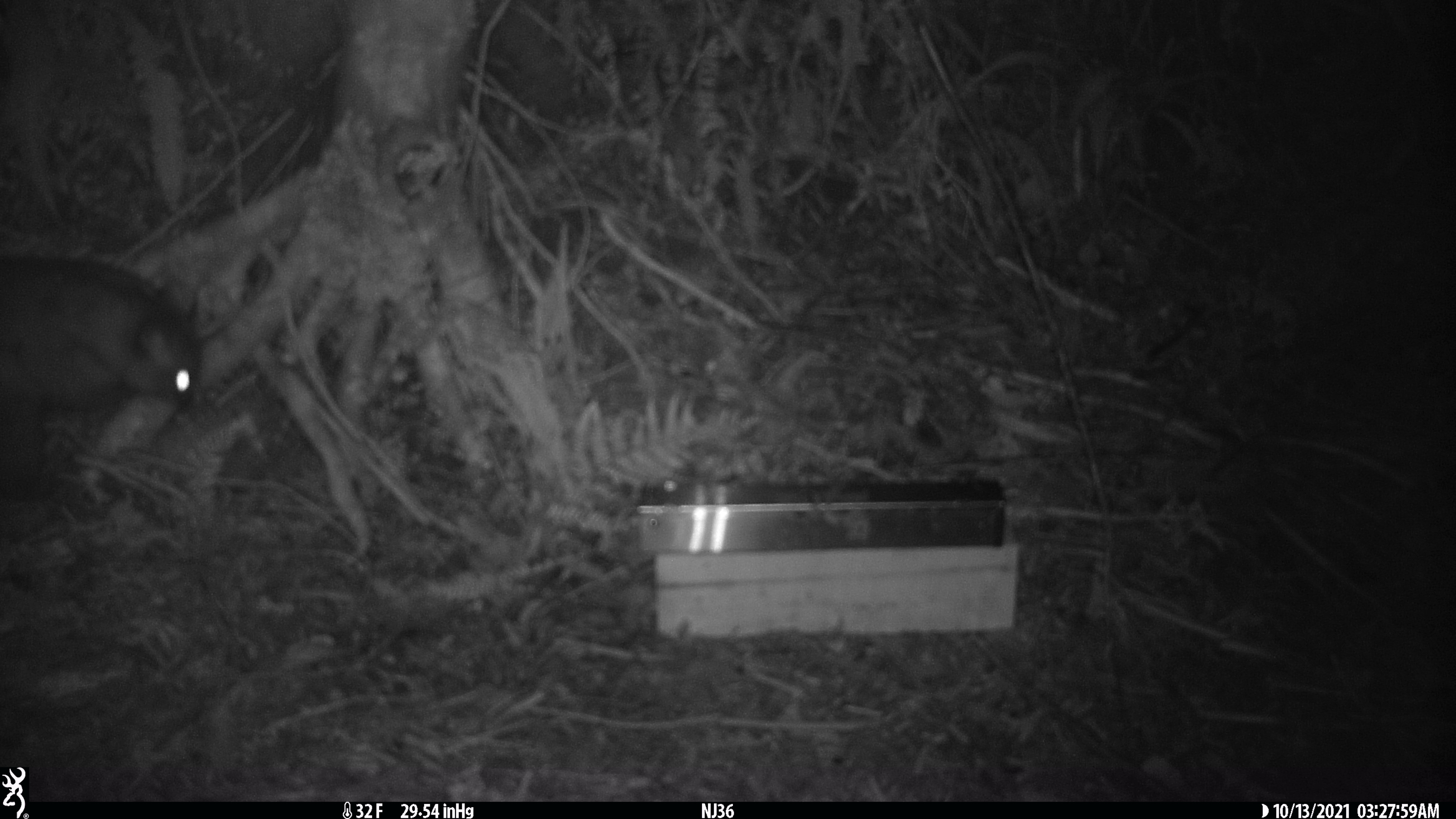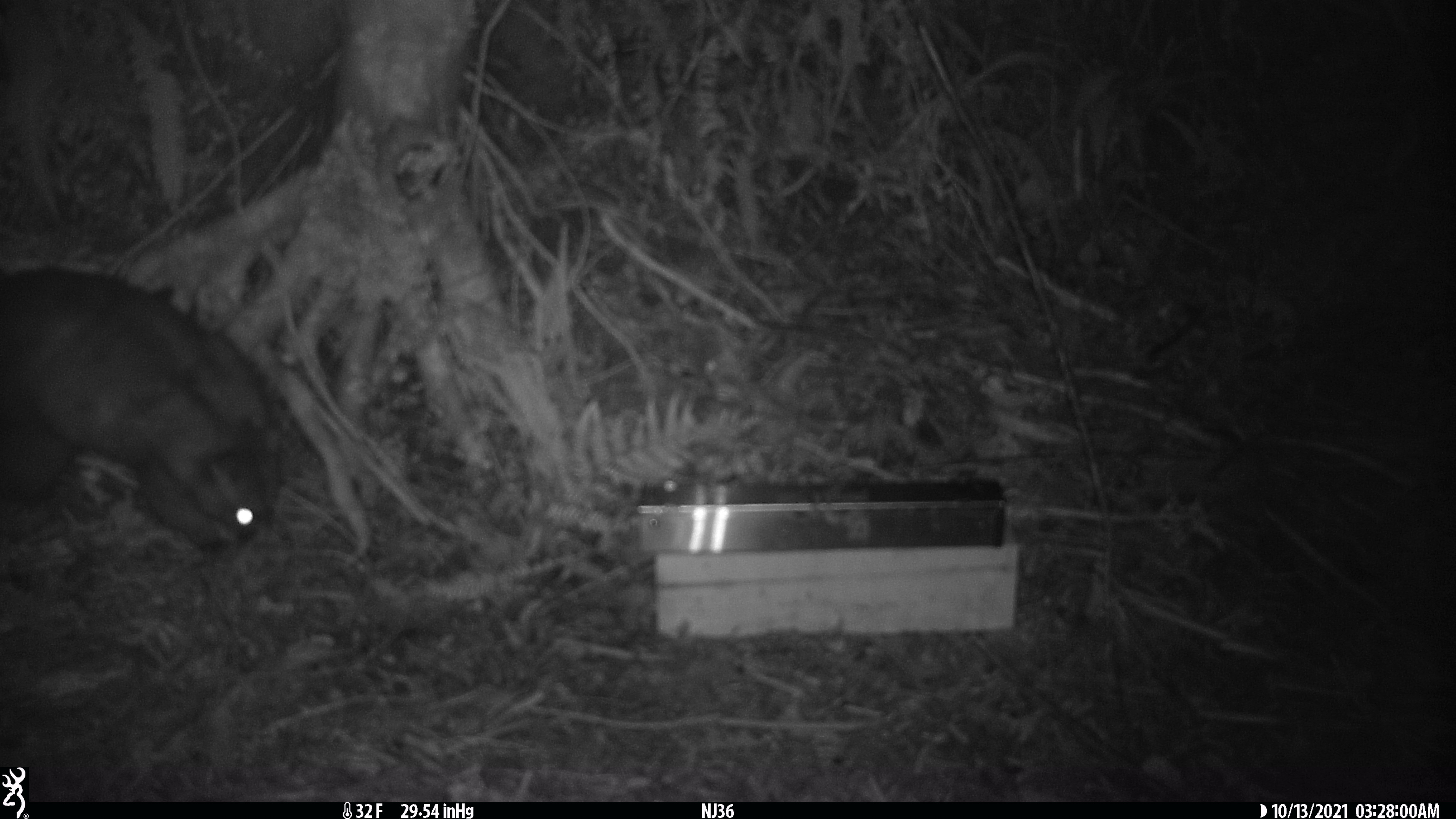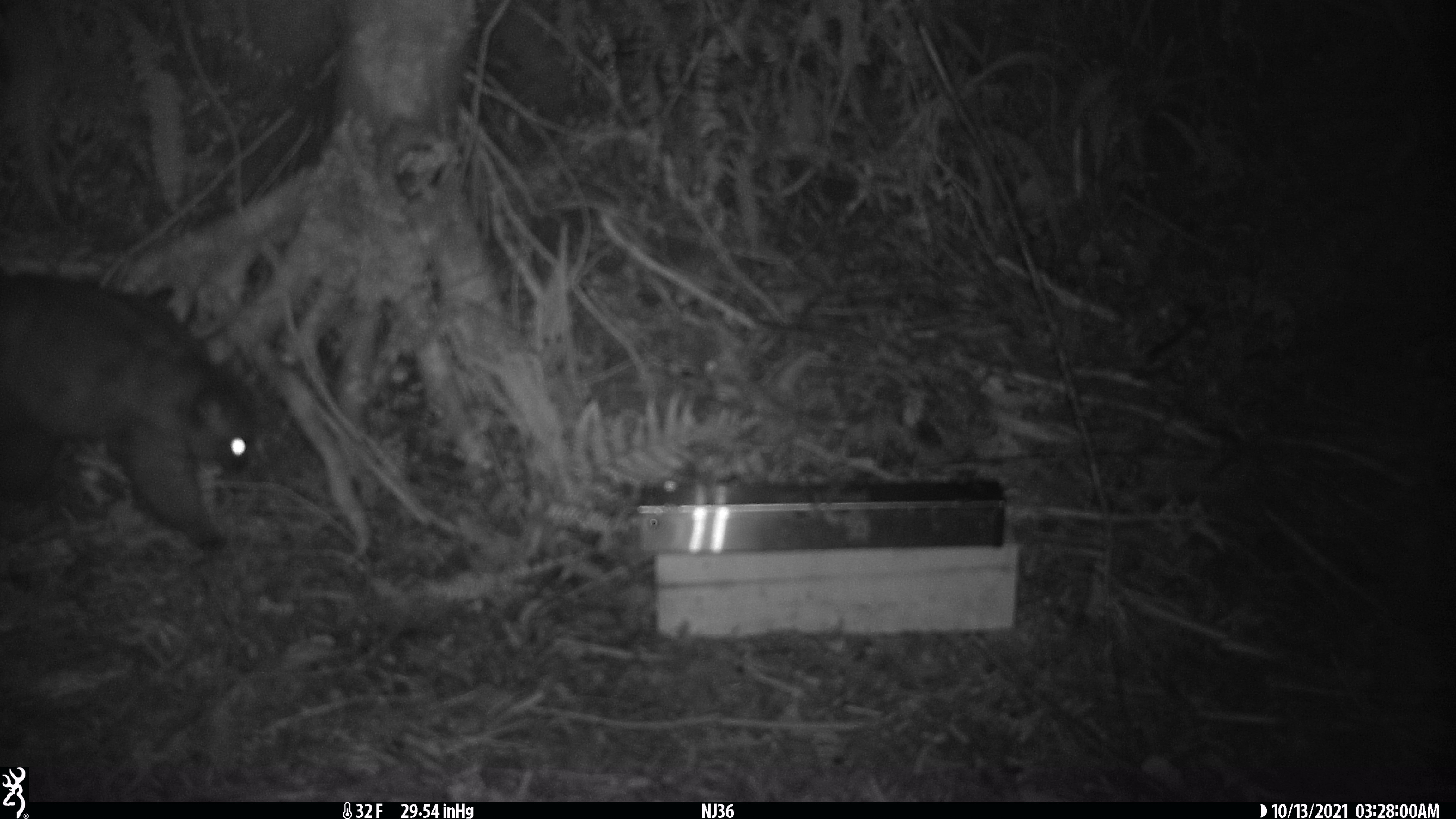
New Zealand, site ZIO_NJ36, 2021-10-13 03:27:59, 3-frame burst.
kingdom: Animalia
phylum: Chordata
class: Mammalia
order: Diprotodontia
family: Phalangeridae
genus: Trichosurus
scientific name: Trichosurus vulpecula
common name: common brushtail possum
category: possum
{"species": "possum (common brushtail possum) (Trichosurus vulpecula)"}